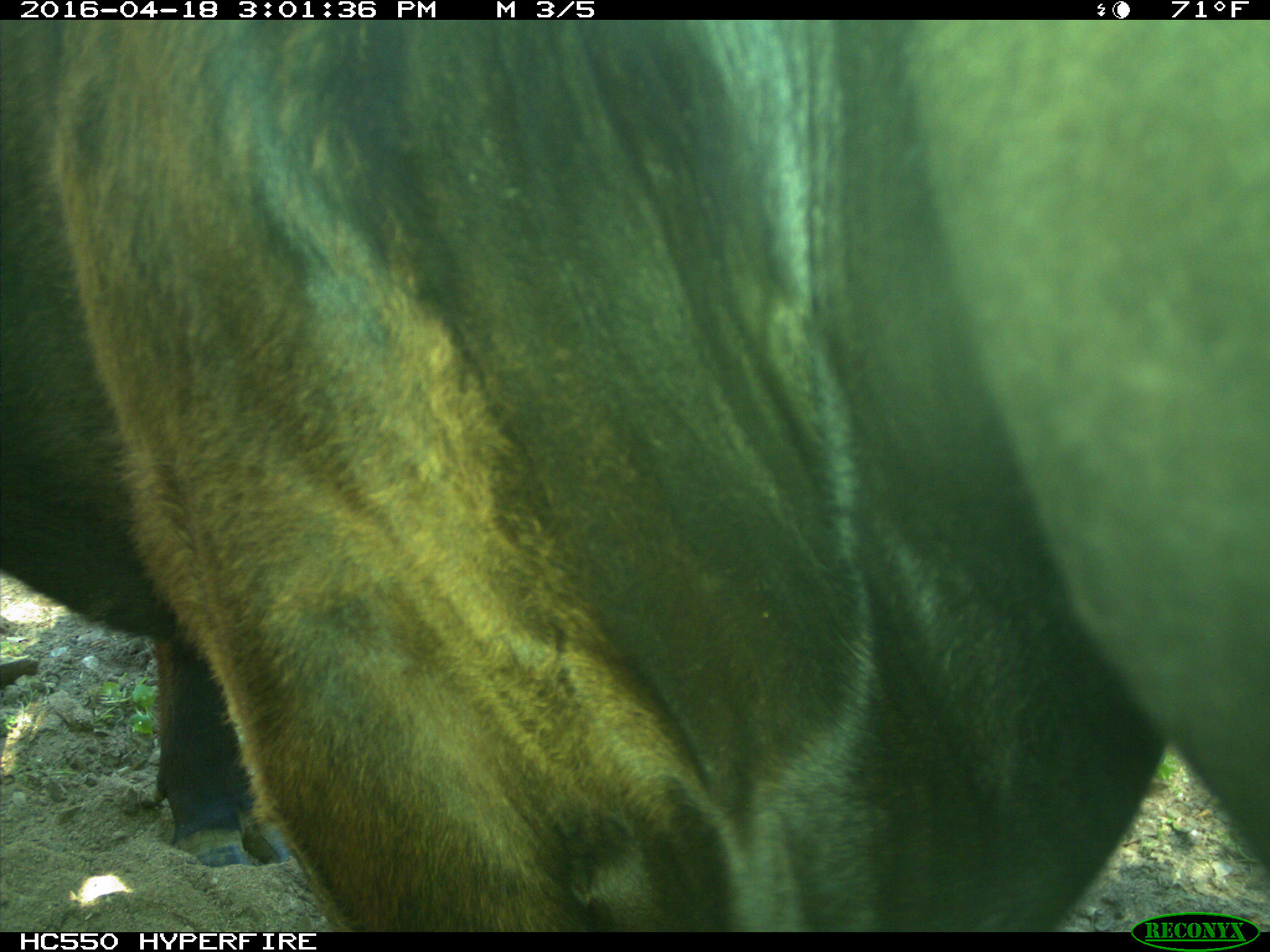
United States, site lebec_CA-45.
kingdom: Animalia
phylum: Chordata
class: Mammalia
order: Artiodactyla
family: Bovidae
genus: Bos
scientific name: Bos taurus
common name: domestic cow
Bos taurus (domestic cow).